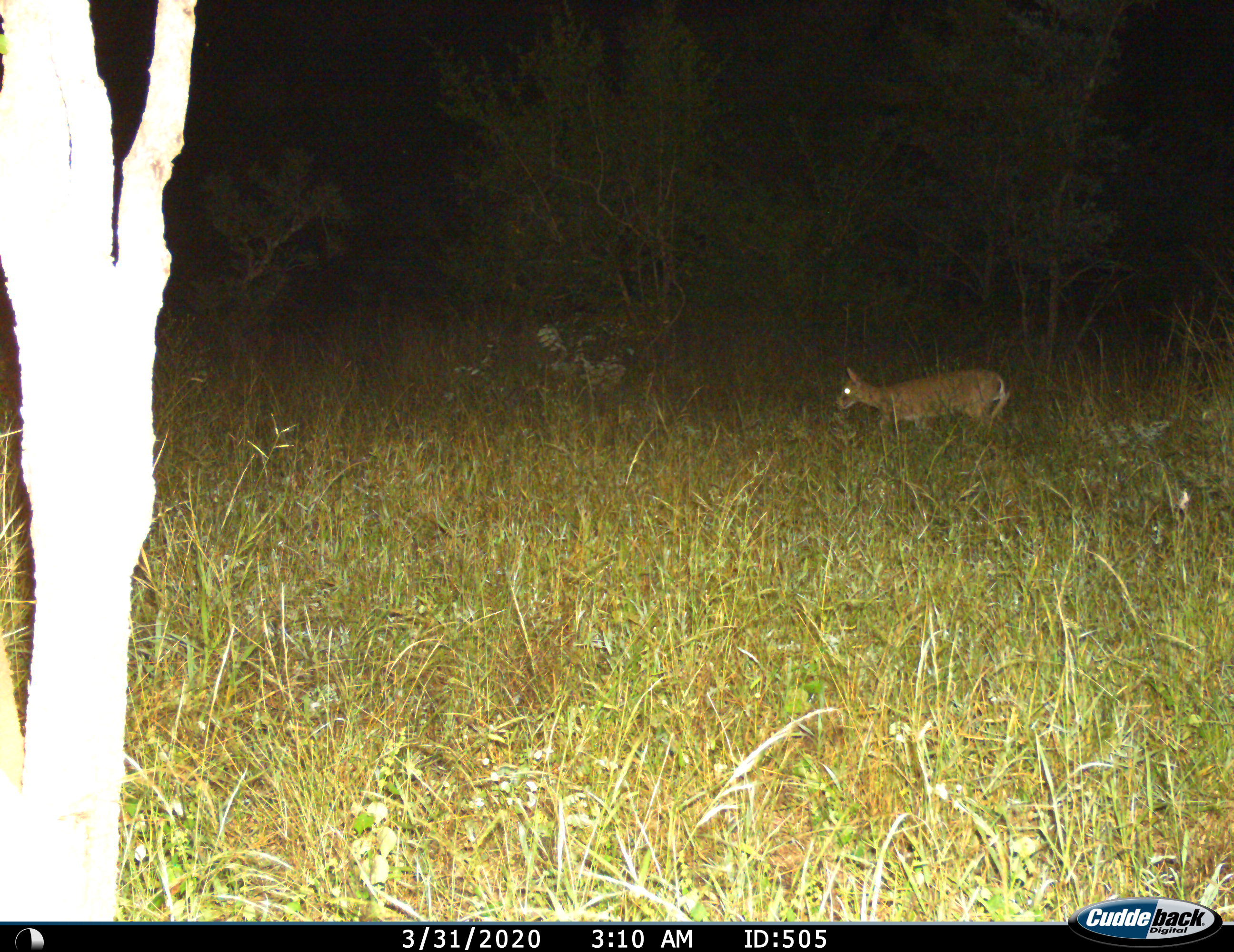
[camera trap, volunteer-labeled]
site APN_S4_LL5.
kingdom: Animalia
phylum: Chordata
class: Mammalia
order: Artiodactyla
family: Bovidae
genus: Sylvicapra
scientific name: Sylvicapra grimmia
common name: common duiker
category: duikercommongrey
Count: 1.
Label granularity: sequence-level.